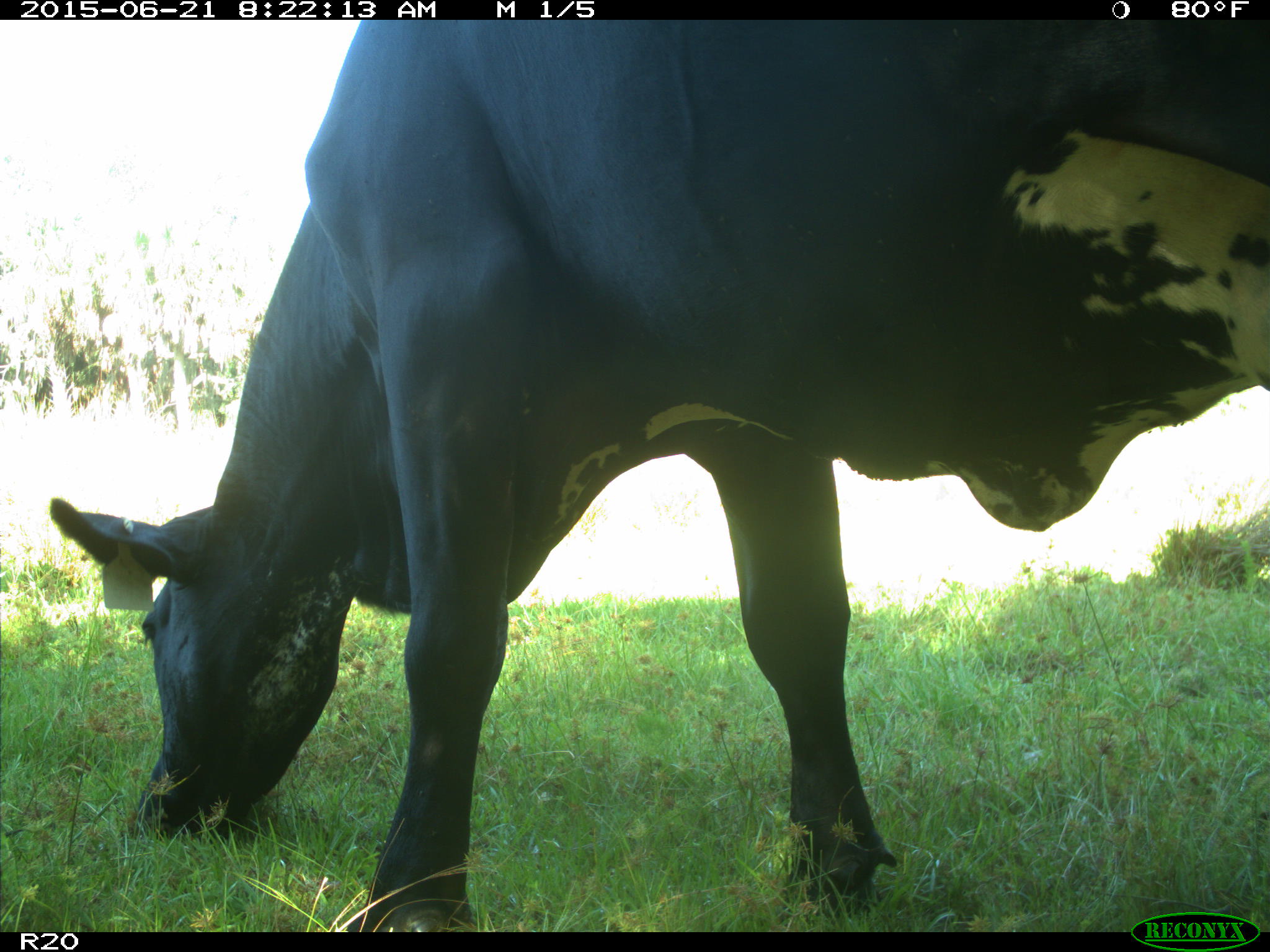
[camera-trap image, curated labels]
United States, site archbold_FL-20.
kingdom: Animalia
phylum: Chordata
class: Mammalia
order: Artiodactyla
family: Bovidae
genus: Bos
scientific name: Bos taurus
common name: domestic cow